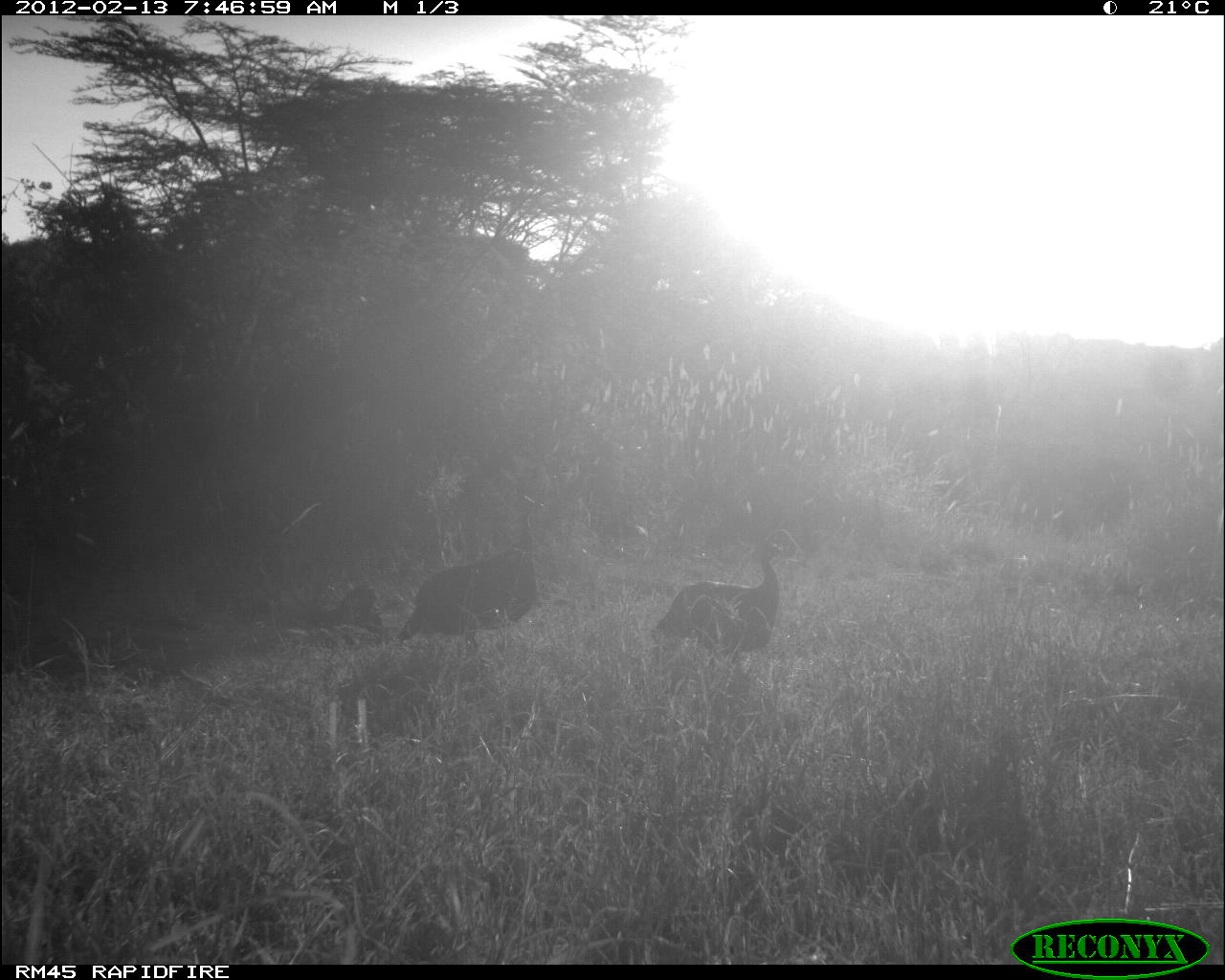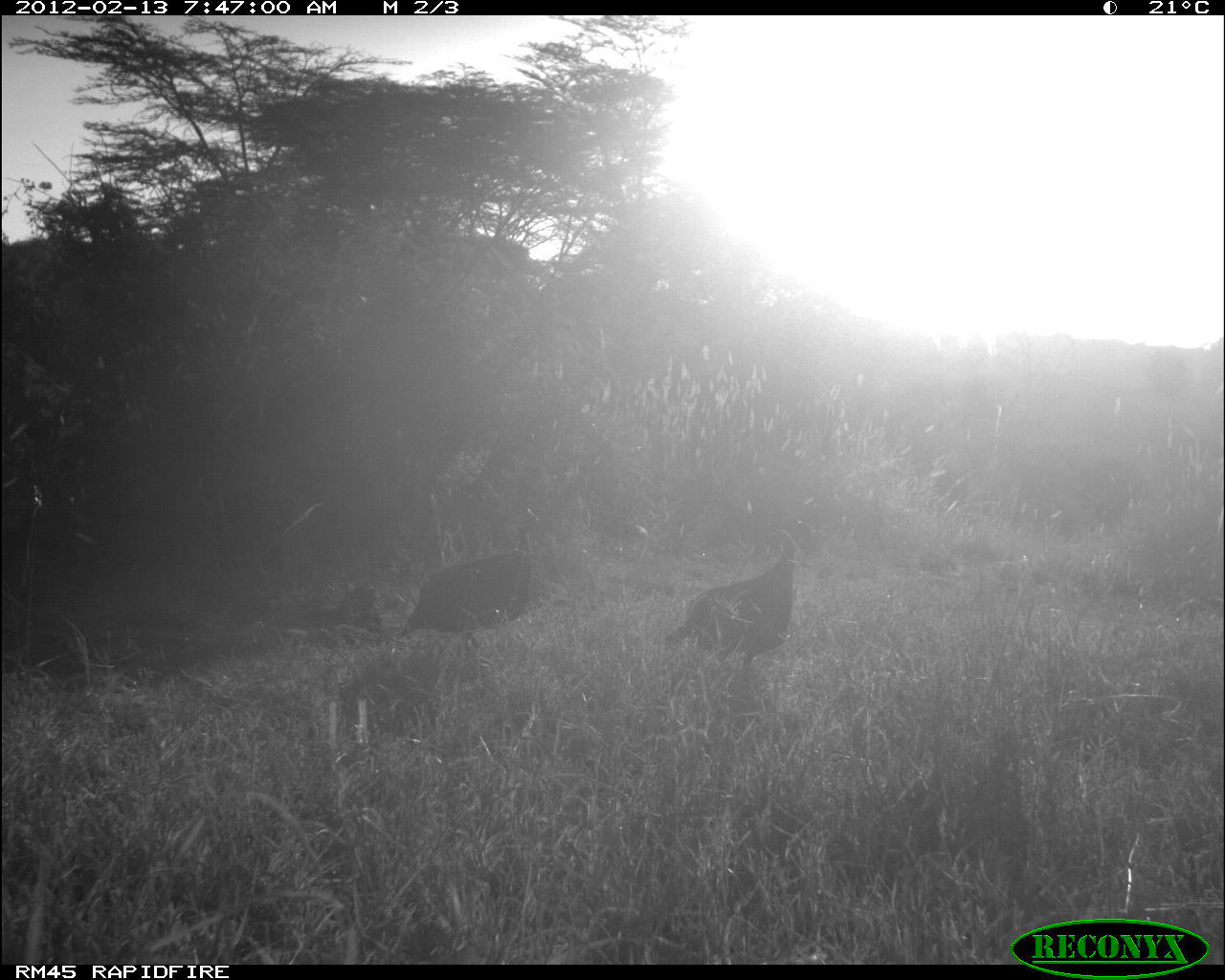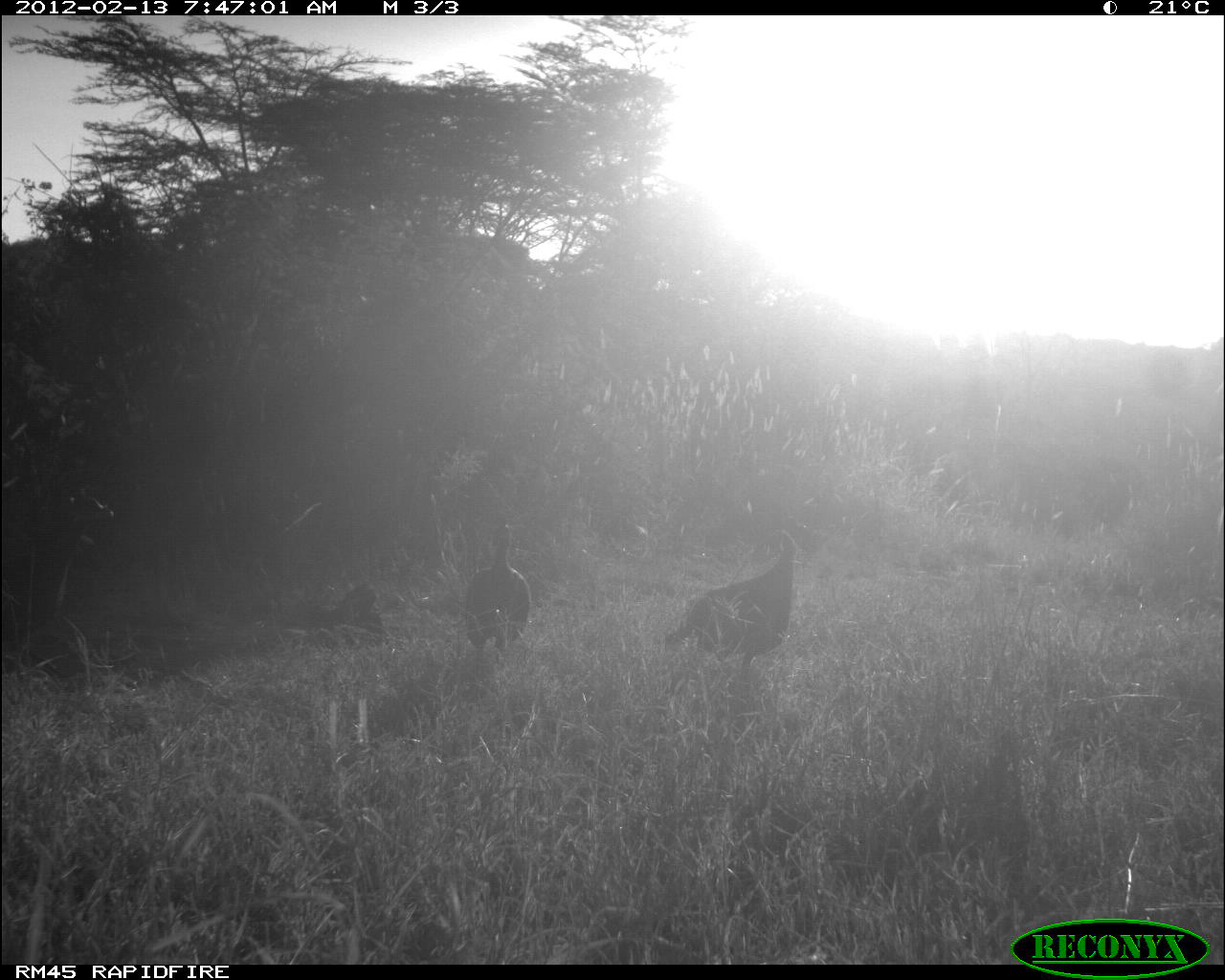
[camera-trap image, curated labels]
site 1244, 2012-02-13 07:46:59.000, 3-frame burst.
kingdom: Animalia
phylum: Chordata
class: Aves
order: Galliformes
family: Numididae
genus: Numida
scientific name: Numida meleagris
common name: helmeted guineafowl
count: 2